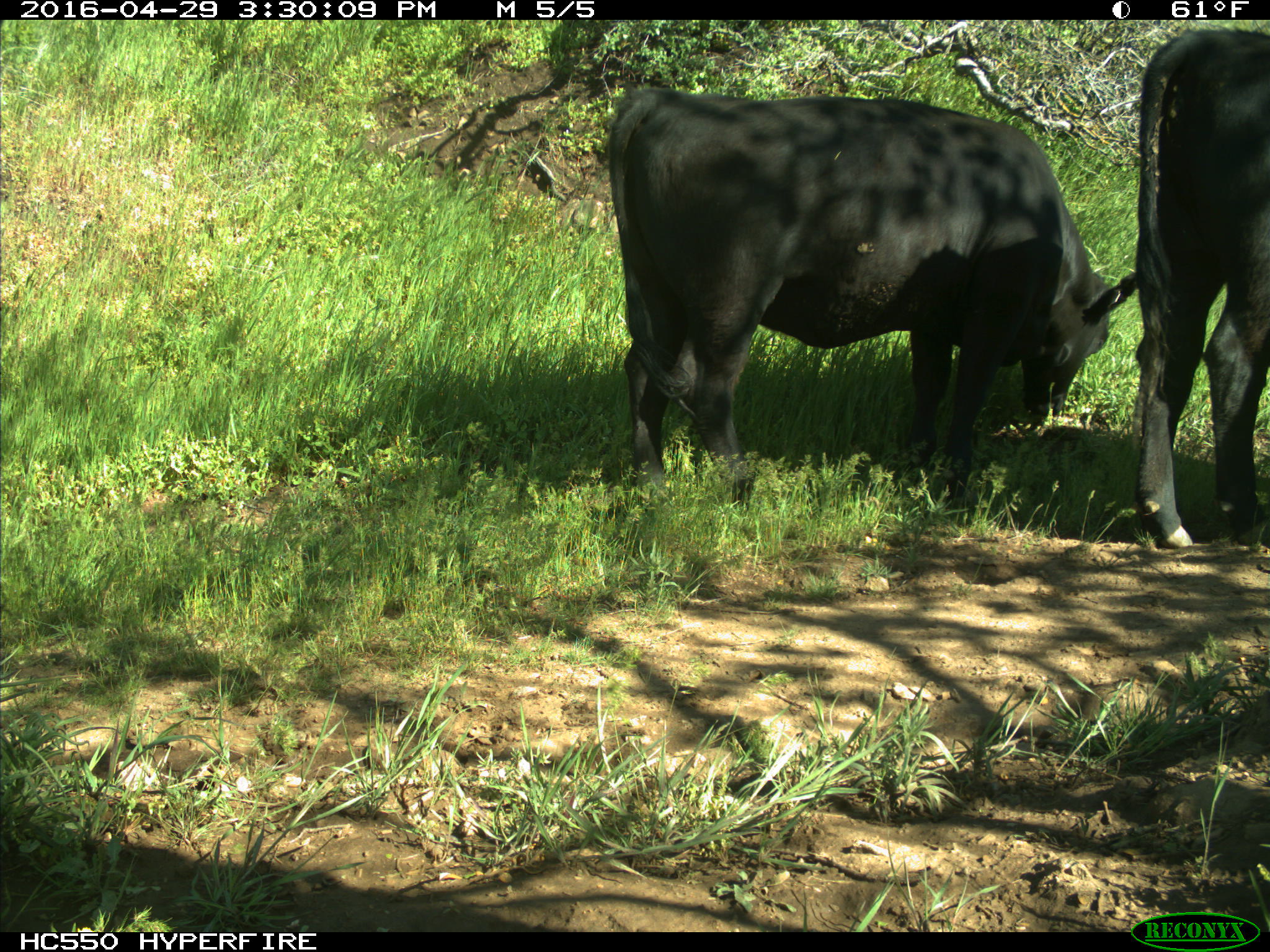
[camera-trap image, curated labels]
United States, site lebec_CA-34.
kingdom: Animalia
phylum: Chordata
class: Mammalia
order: Artiodactyla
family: Bovidae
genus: Bos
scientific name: Bos taurus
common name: domestic cow